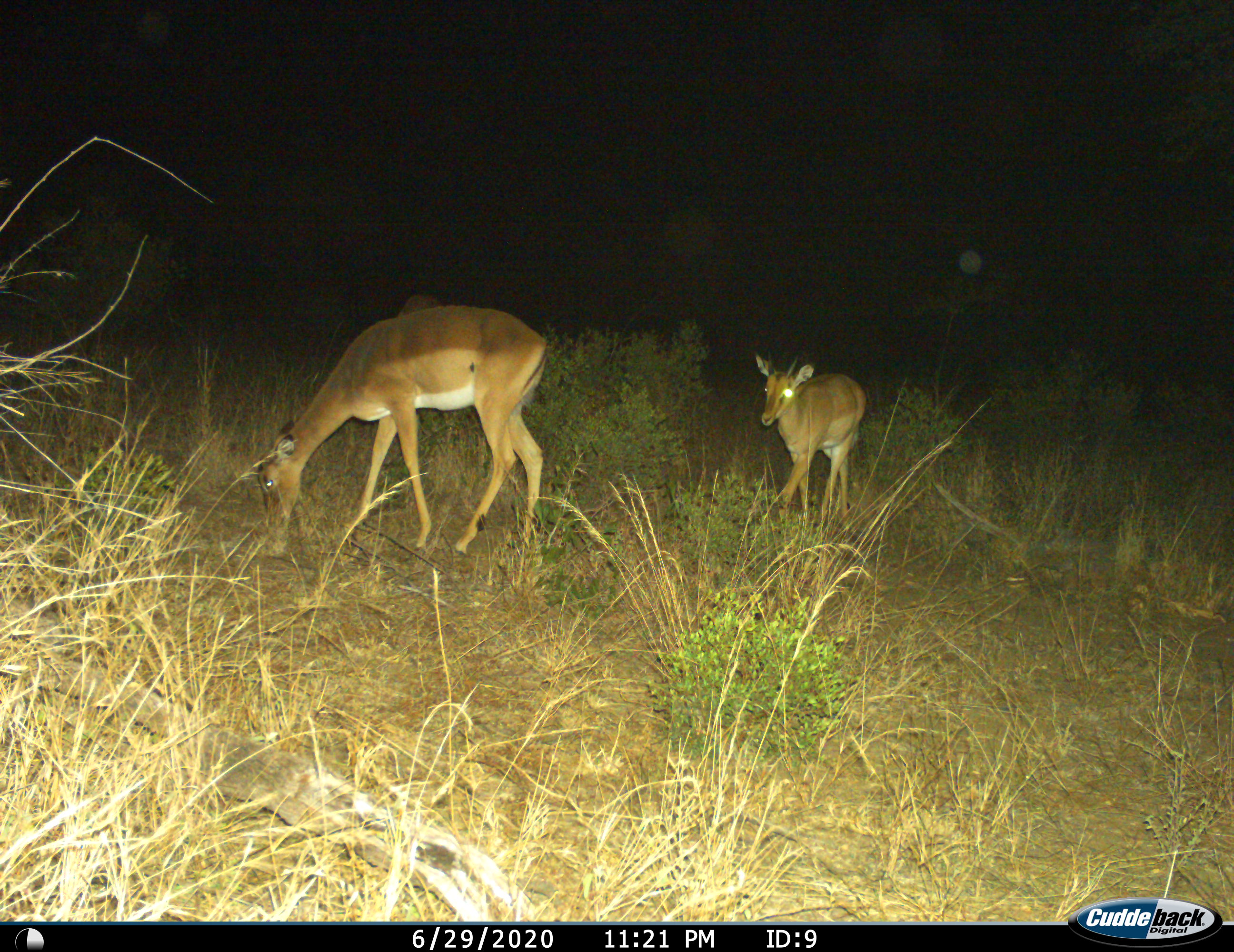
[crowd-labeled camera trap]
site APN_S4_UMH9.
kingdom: Animalia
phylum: Chordata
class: Mammalia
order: Artiodactyla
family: Bovidae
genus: Aepyceros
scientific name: Aepyceros melampus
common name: impala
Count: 2.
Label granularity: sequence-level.